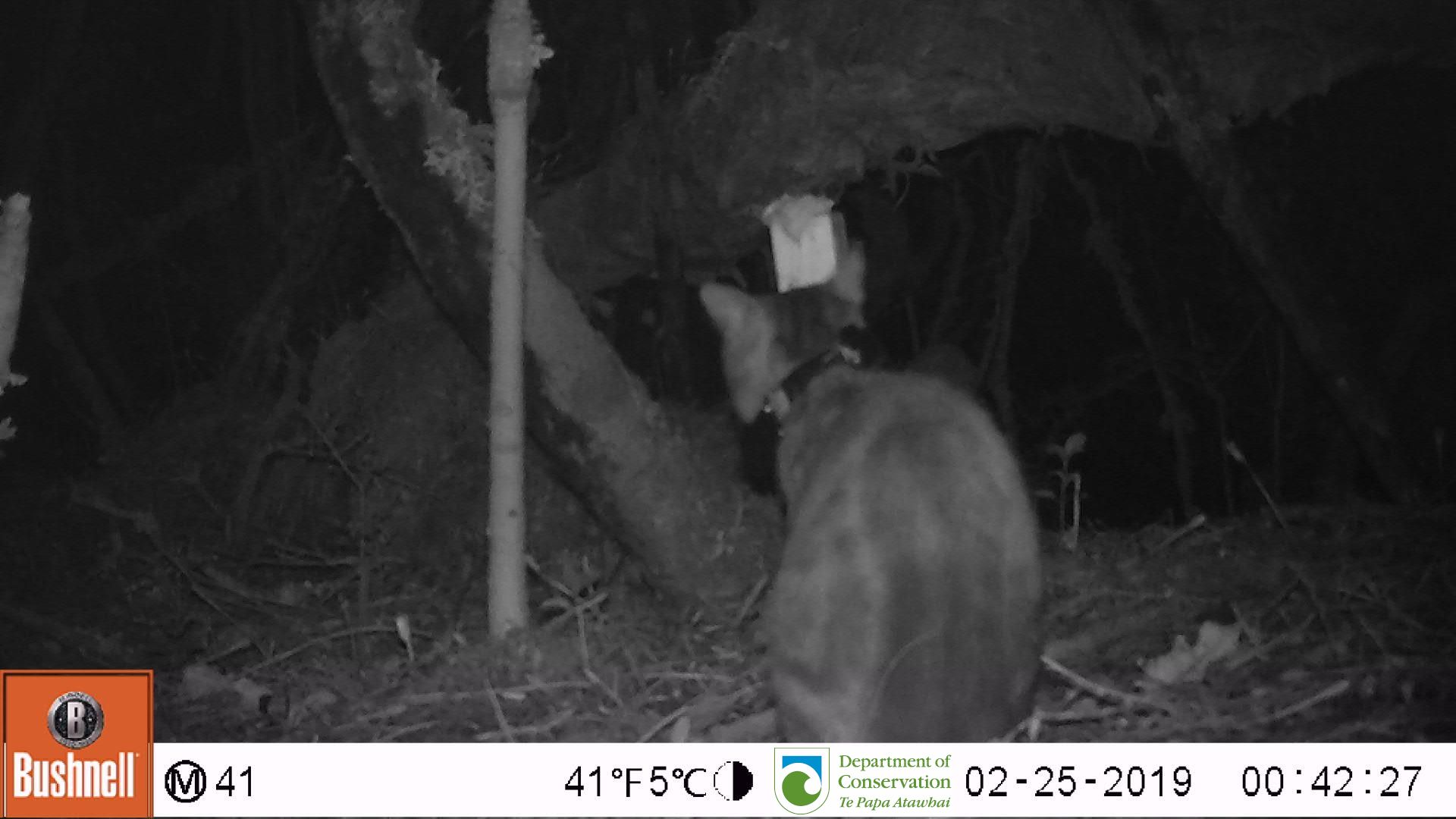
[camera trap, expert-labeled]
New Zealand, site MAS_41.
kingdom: Animalia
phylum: Chordata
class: Mammalia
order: Carnivora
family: Felidae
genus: Felis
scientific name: Felis catus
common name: domestic cat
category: cat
Cat (domestic cat) (Felis catus).